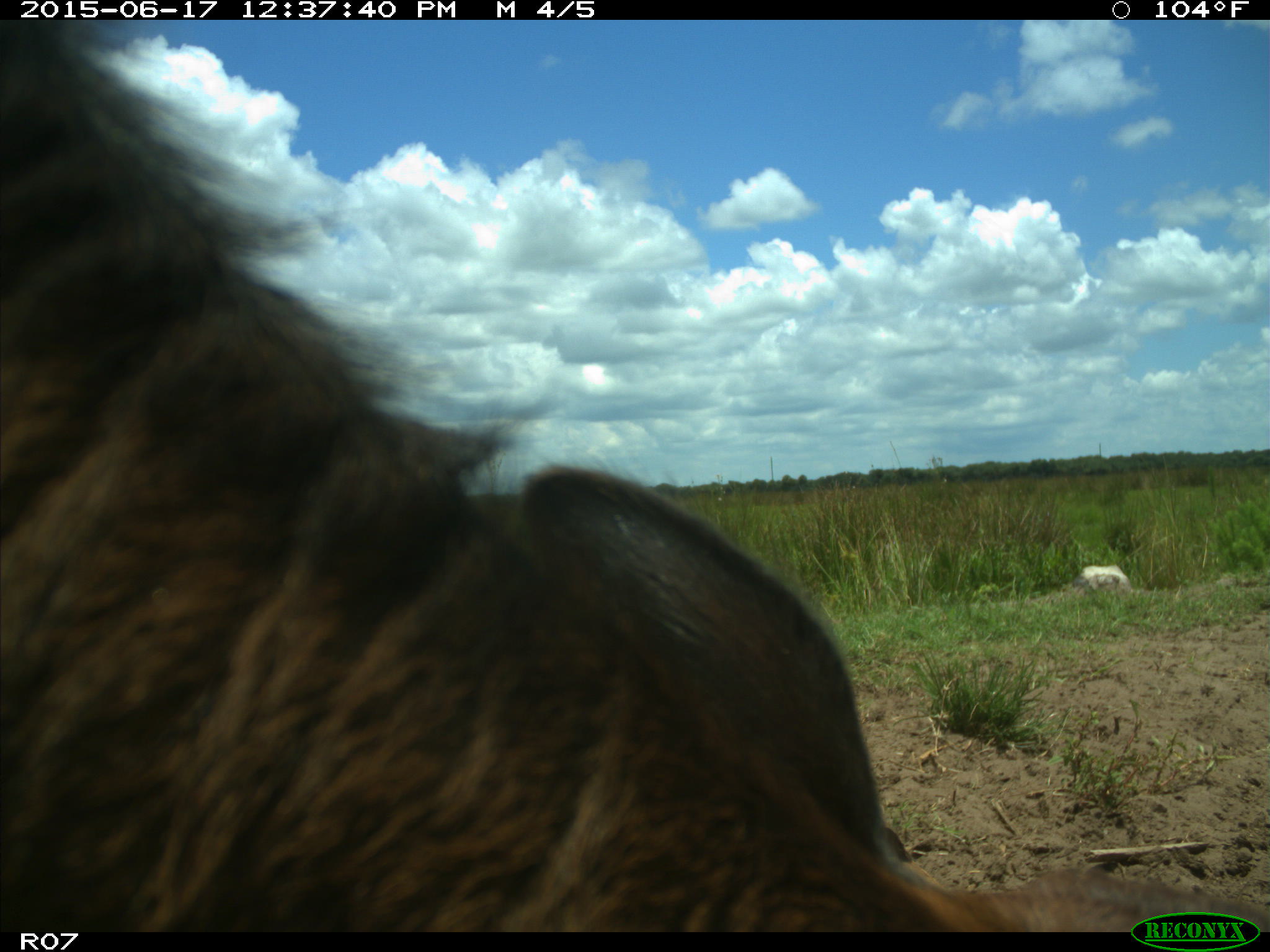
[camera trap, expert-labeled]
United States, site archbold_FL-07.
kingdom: Animalia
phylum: Chordata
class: Mammalia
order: Artiodactyla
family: Bovidae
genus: Bos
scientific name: Bos taurus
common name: domestic cow